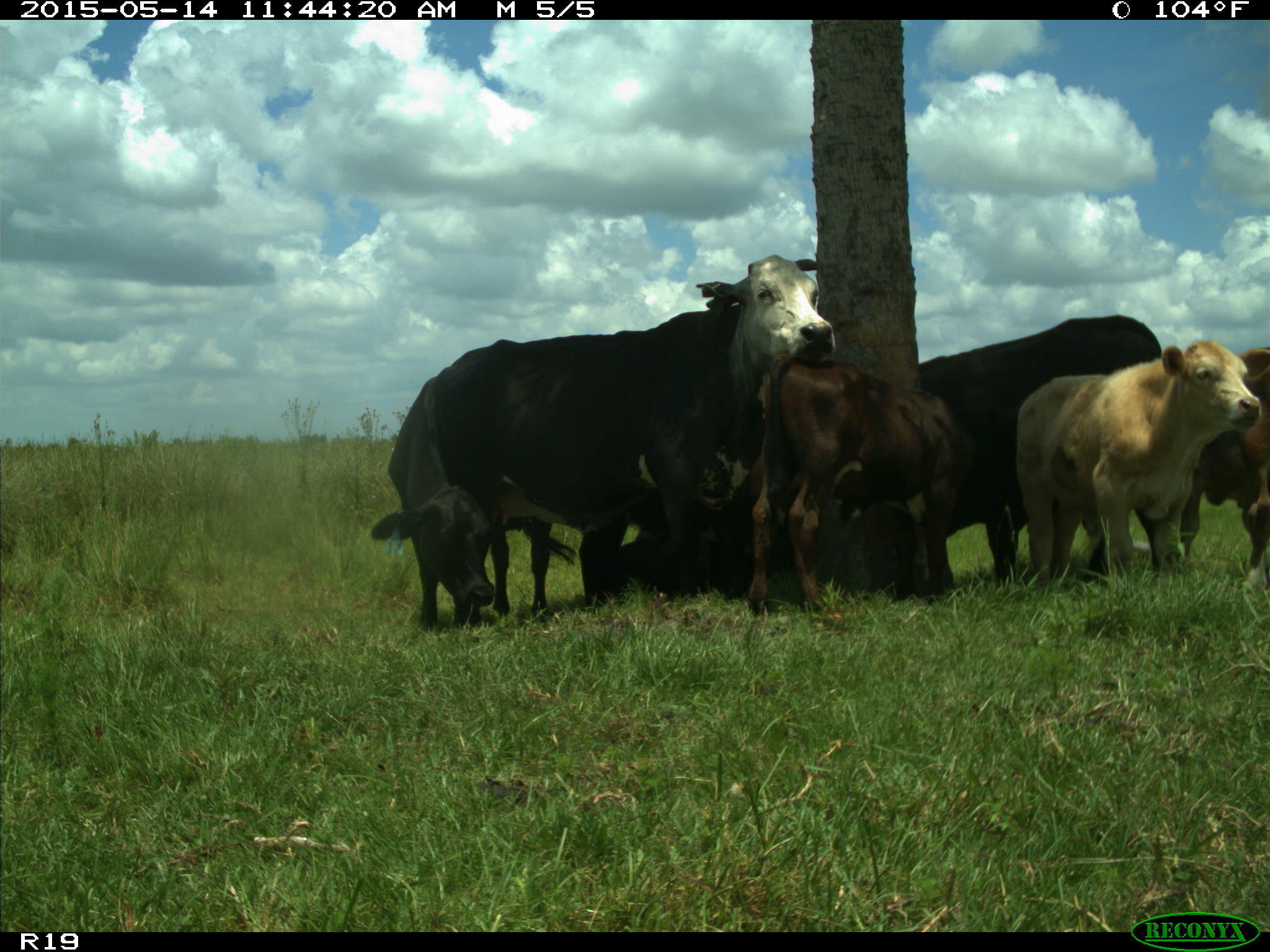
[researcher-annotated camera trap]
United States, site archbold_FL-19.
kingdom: Animalia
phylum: Chordata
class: Mammalia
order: Artiodactyla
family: Bovidae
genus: Bos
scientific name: Bos taurus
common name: domestic cow